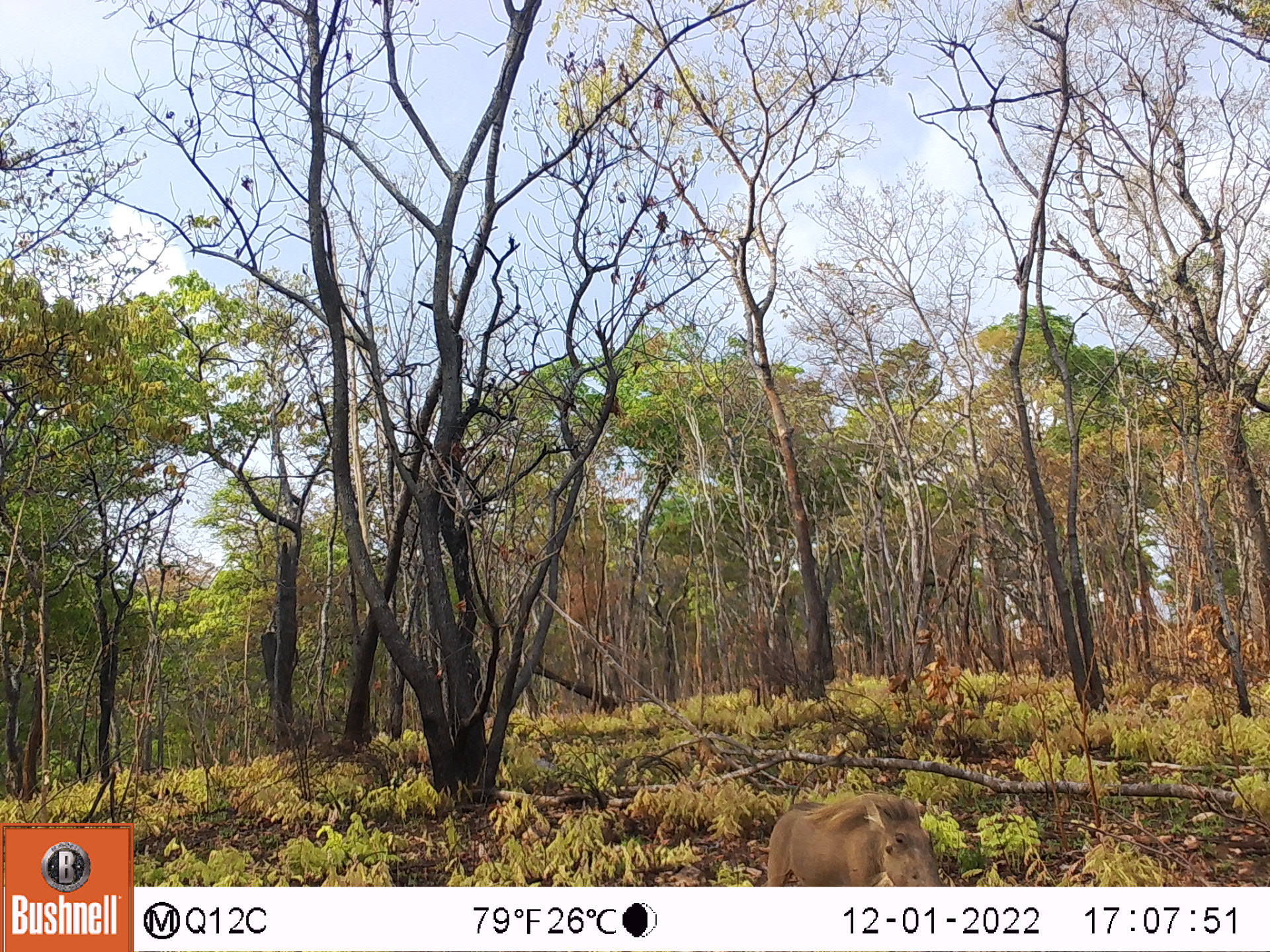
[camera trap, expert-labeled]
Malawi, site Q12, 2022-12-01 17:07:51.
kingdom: Animalia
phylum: Chordata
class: Mammalia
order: Artiodactyla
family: Suidae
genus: Phacochoerus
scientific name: Phacochoerus africanus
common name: common warthog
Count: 1.